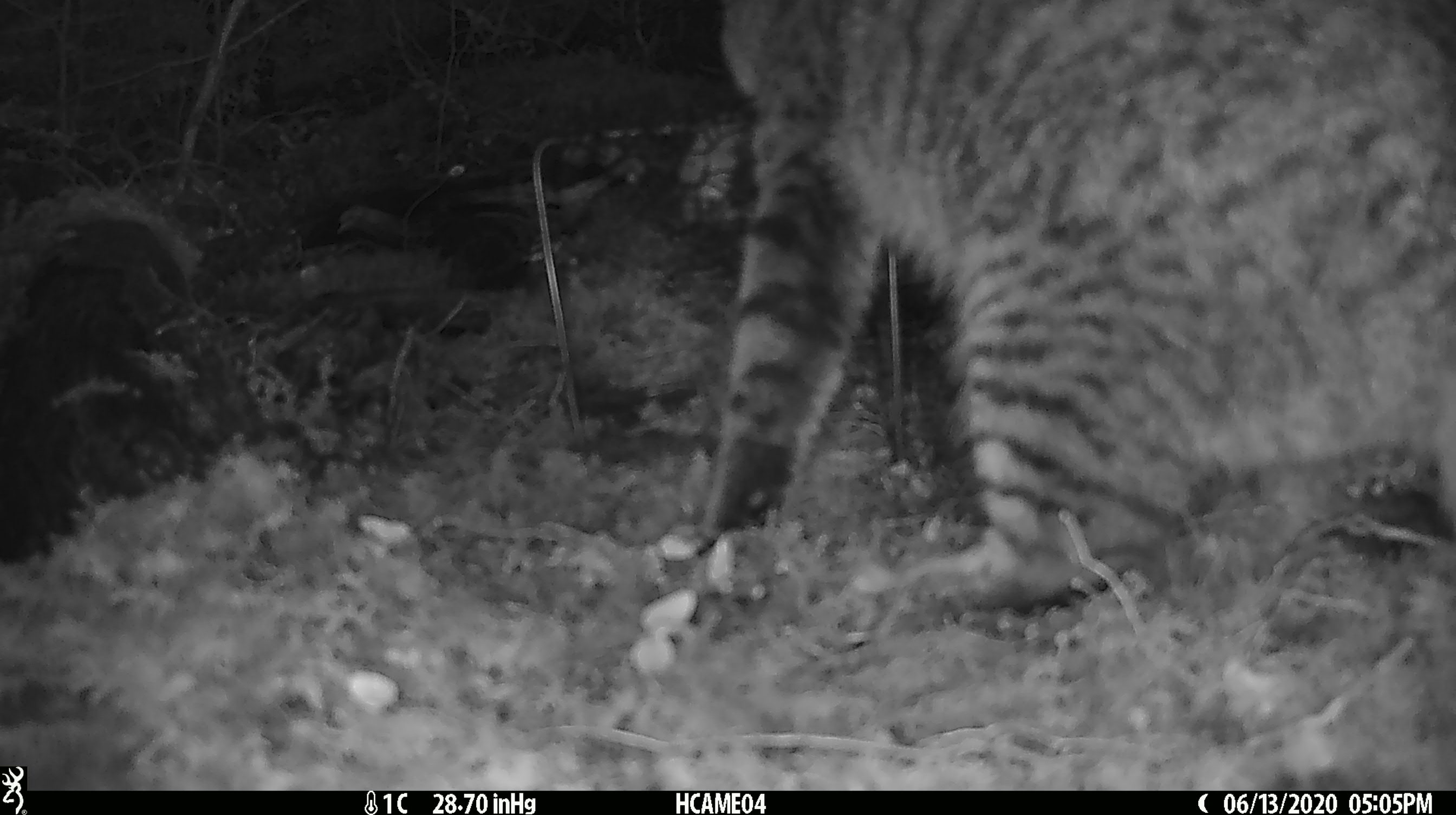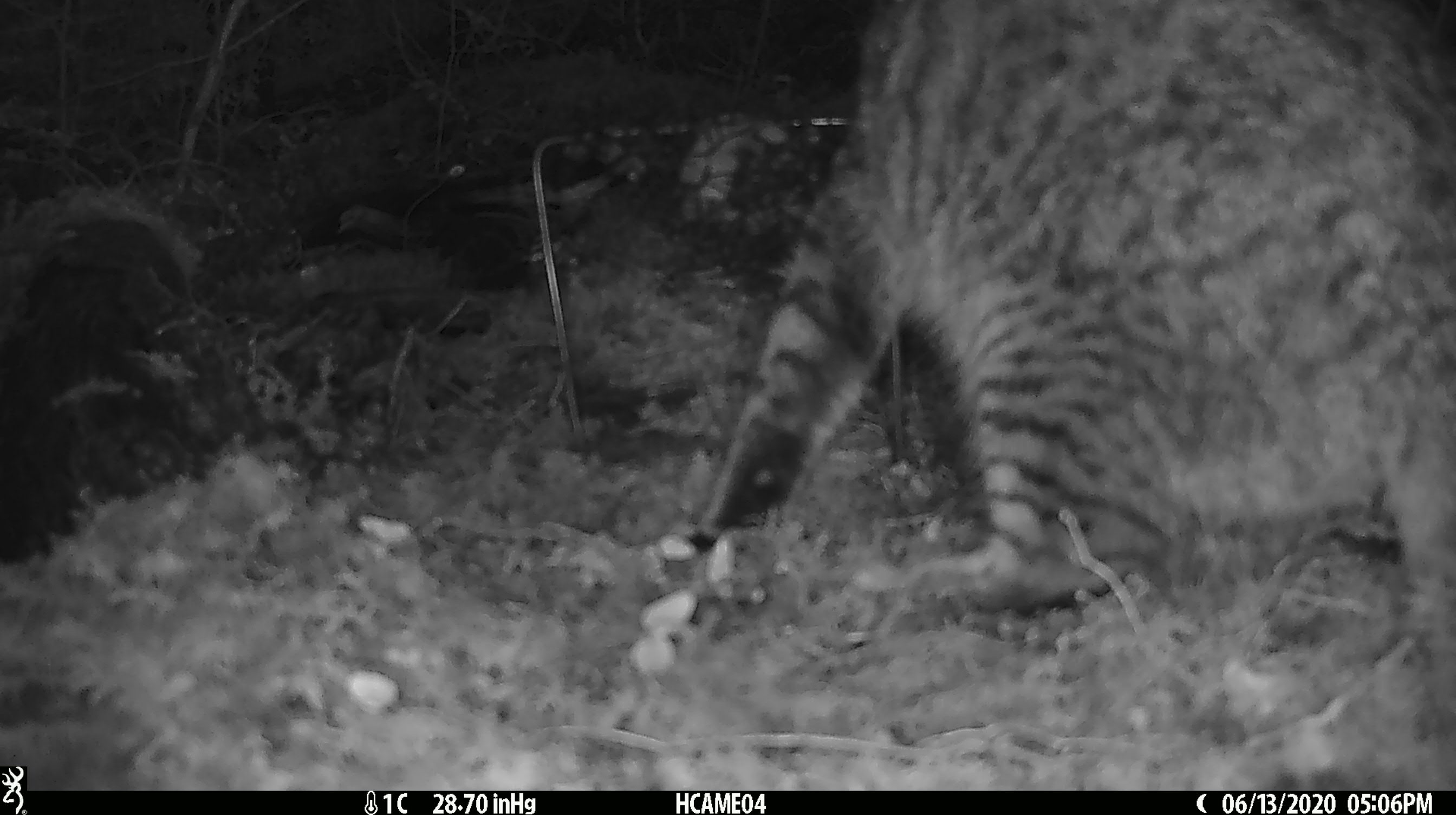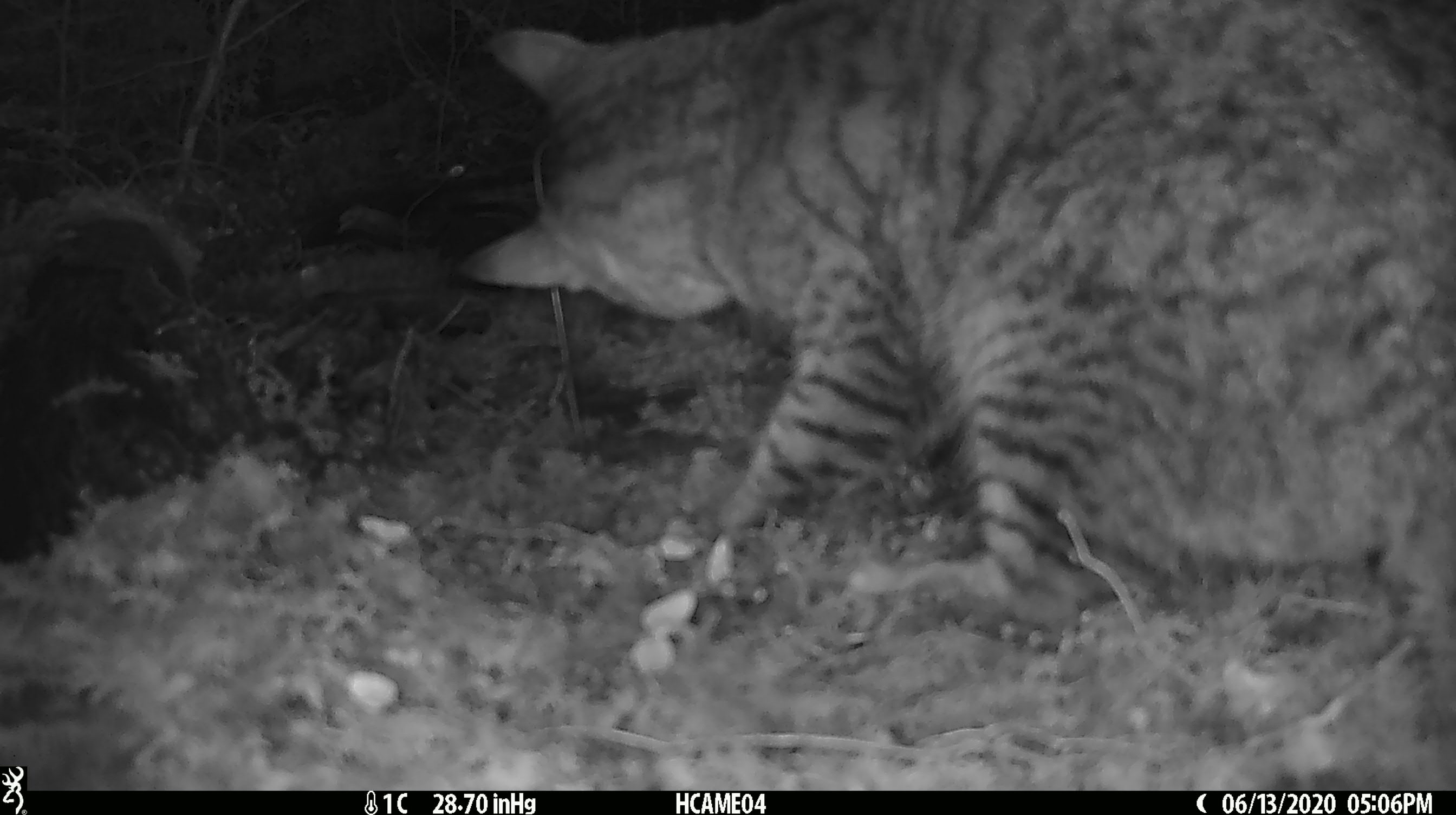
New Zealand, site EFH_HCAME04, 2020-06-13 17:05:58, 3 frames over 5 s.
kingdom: Animalia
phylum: Chordata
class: Mammalia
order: Carnivora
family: Felidae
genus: Felis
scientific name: Felis catus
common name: domestic cat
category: cat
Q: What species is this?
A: Cat (domestic cat) (Felis catus).